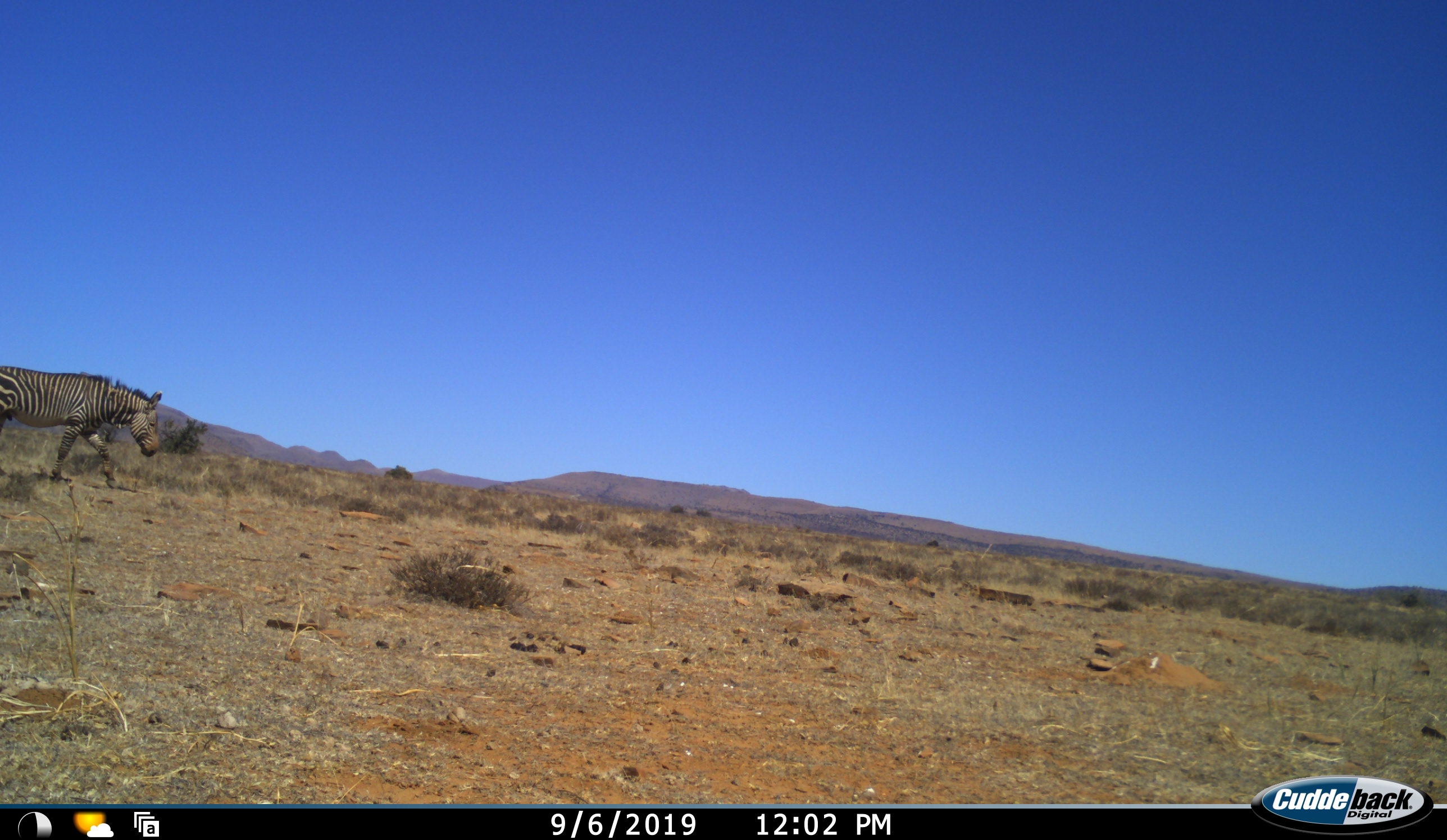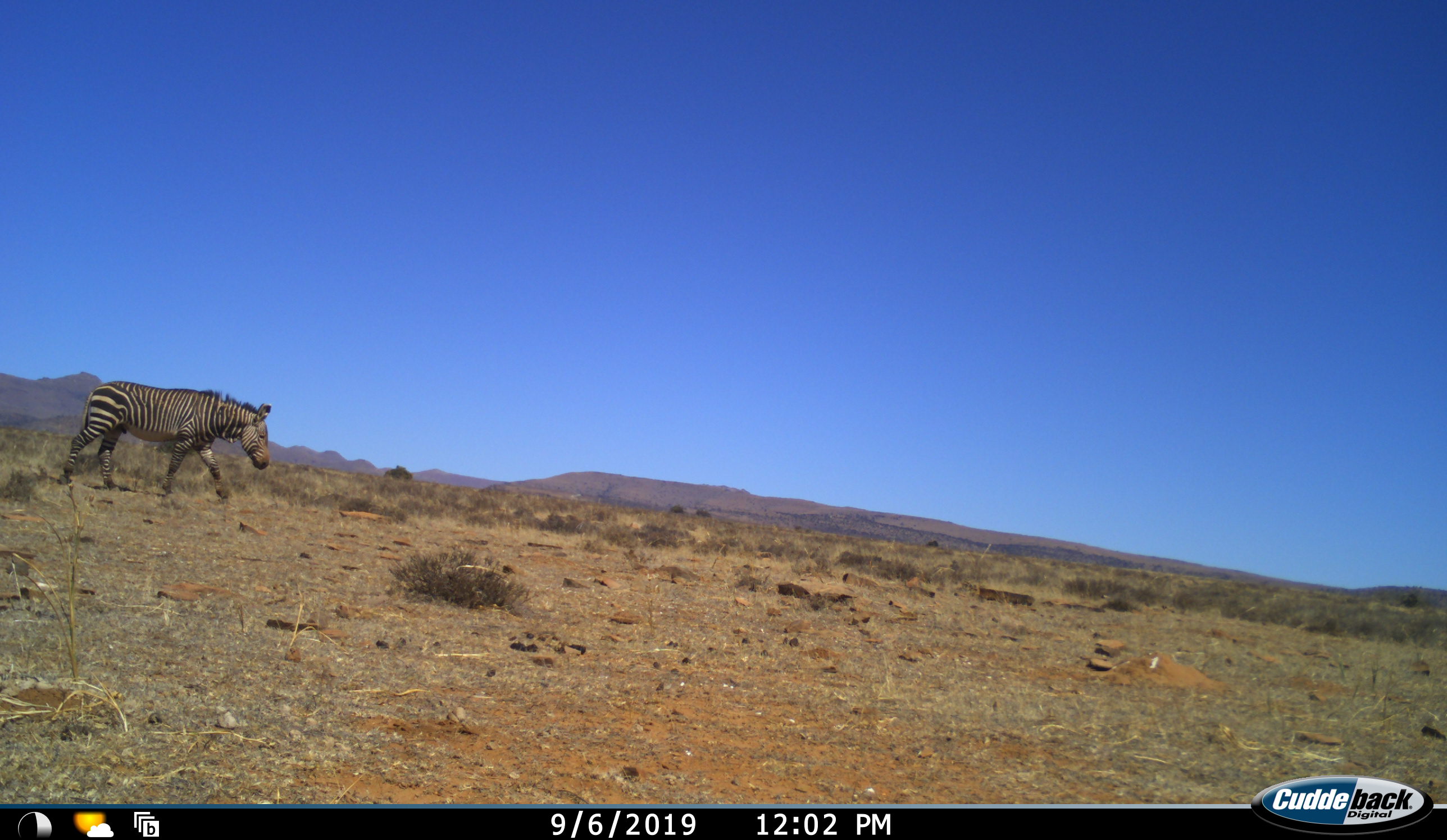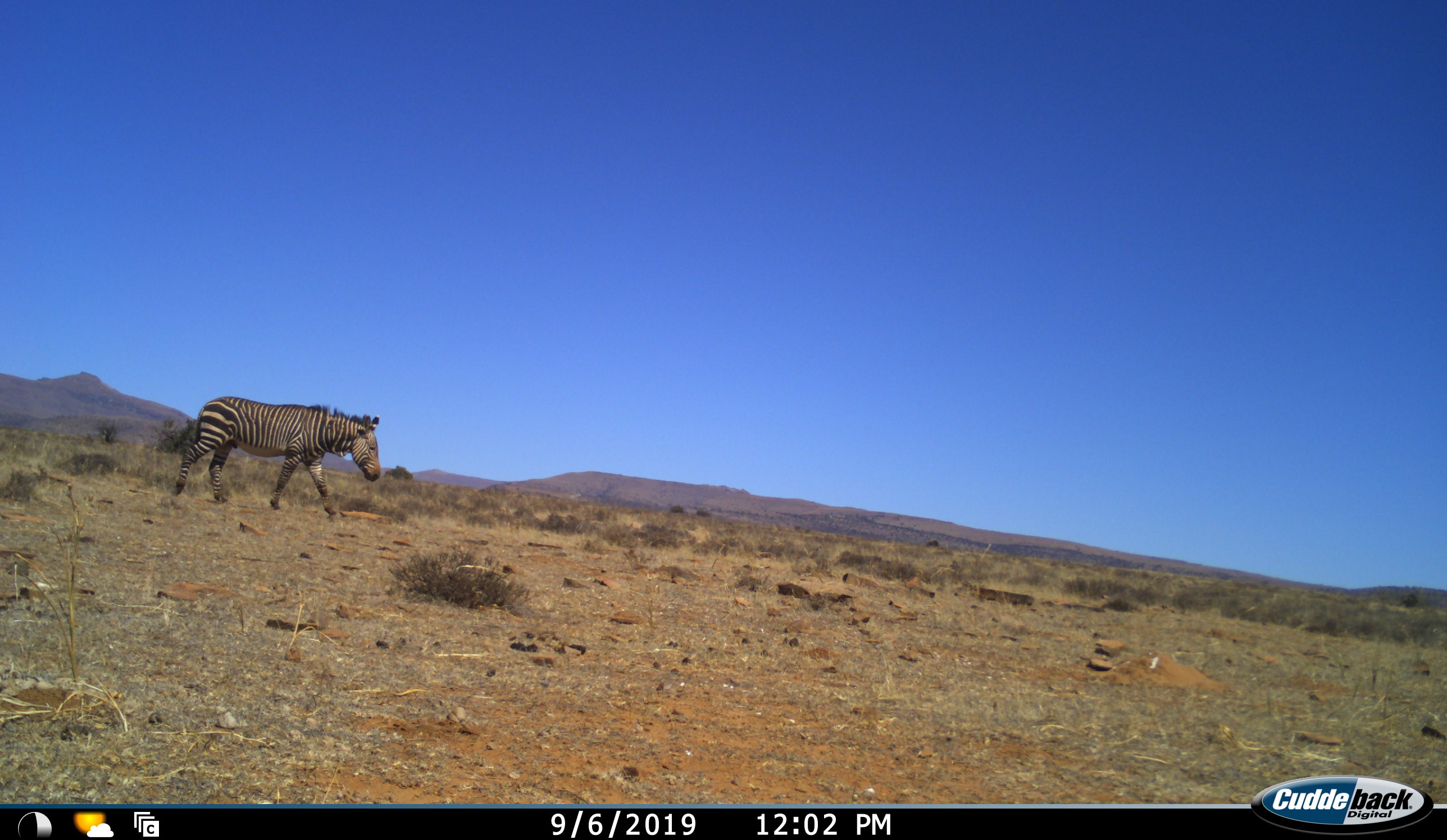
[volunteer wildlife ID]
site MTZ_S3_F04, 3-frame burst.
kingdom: Animalia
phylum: Chordata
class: Mammalia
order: Perissodactyla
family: Equidae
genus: Equus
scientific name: Equus zebra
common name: mountain zebra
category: zebramountain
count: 1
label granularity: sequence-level